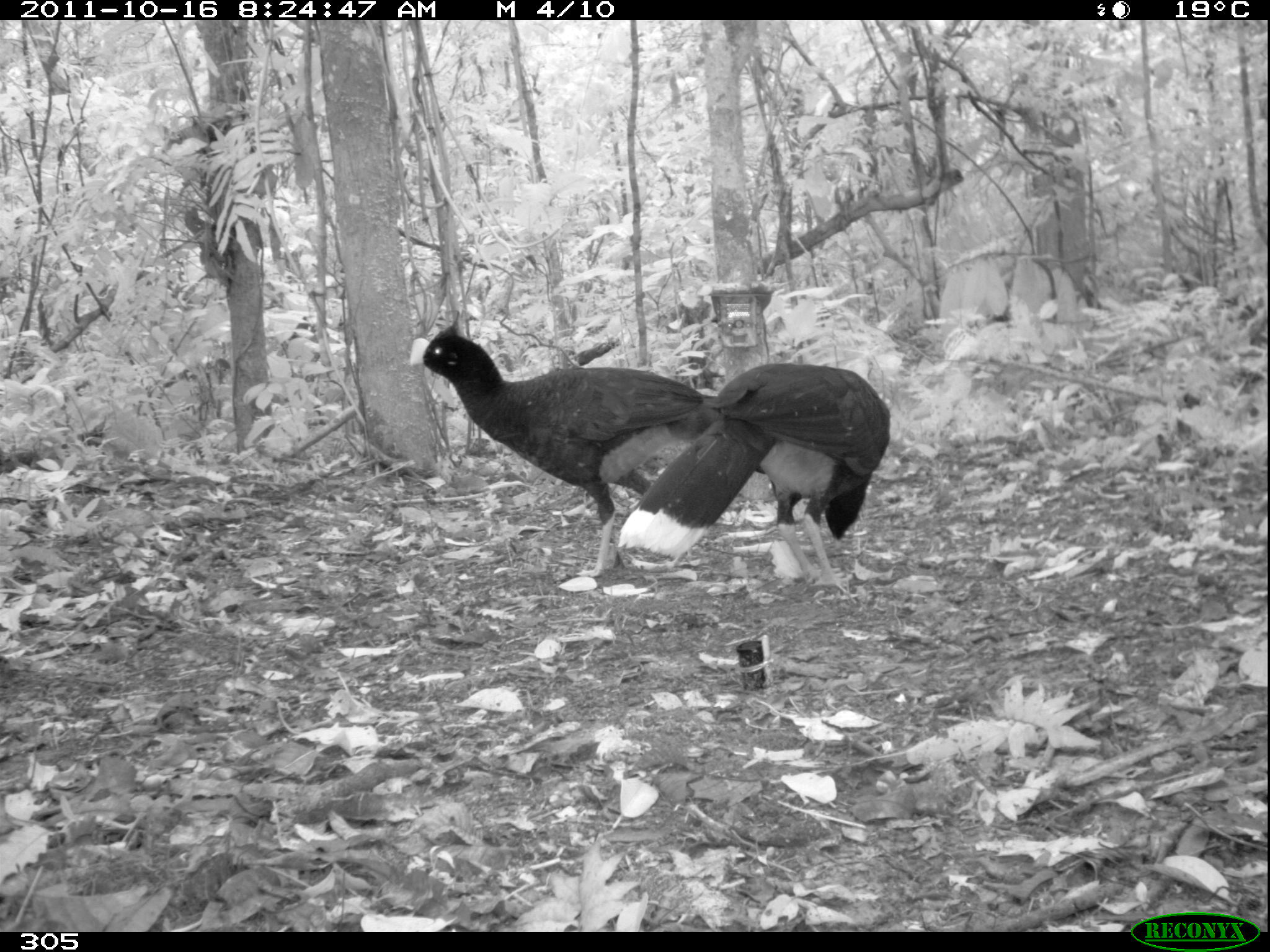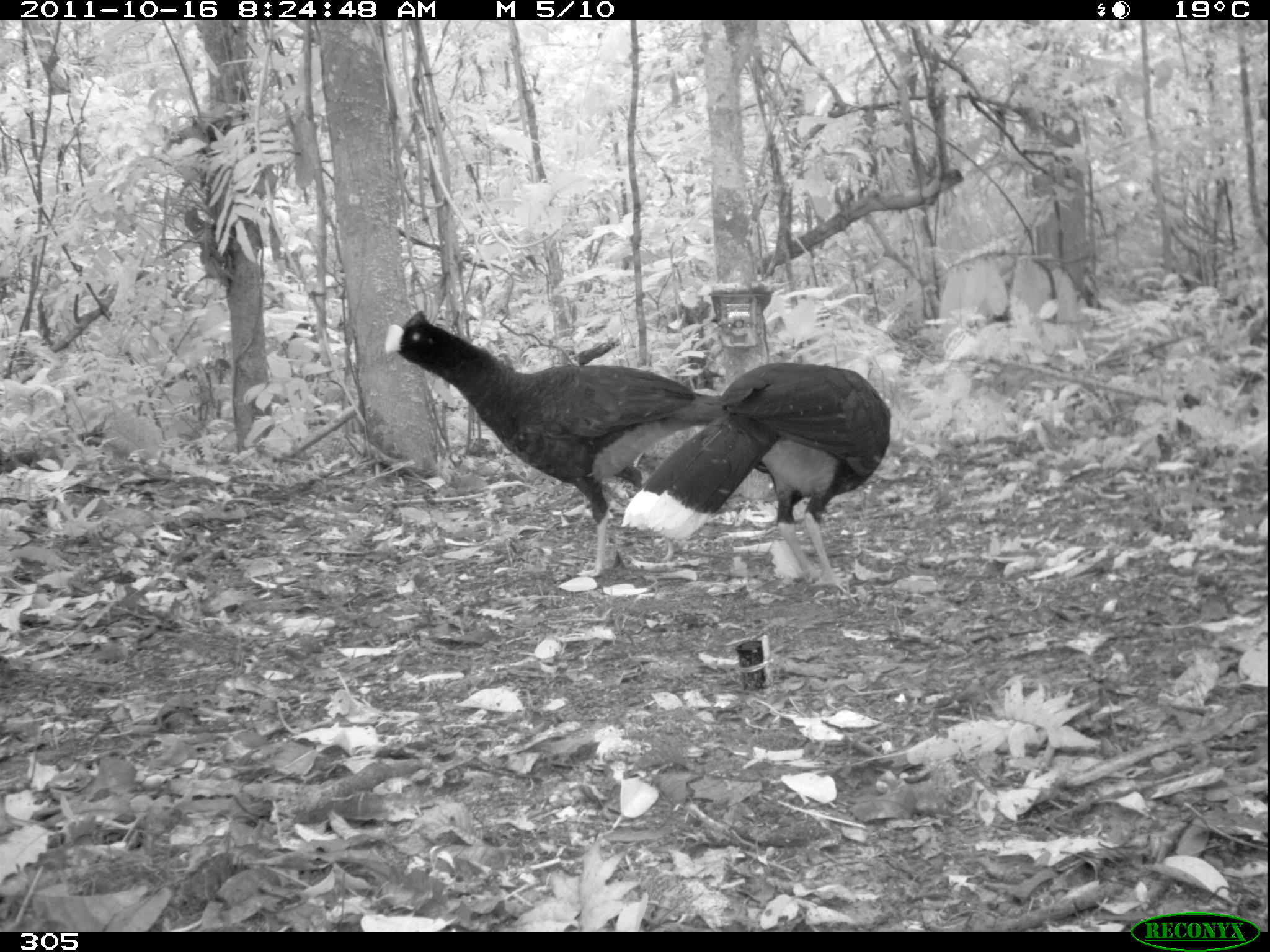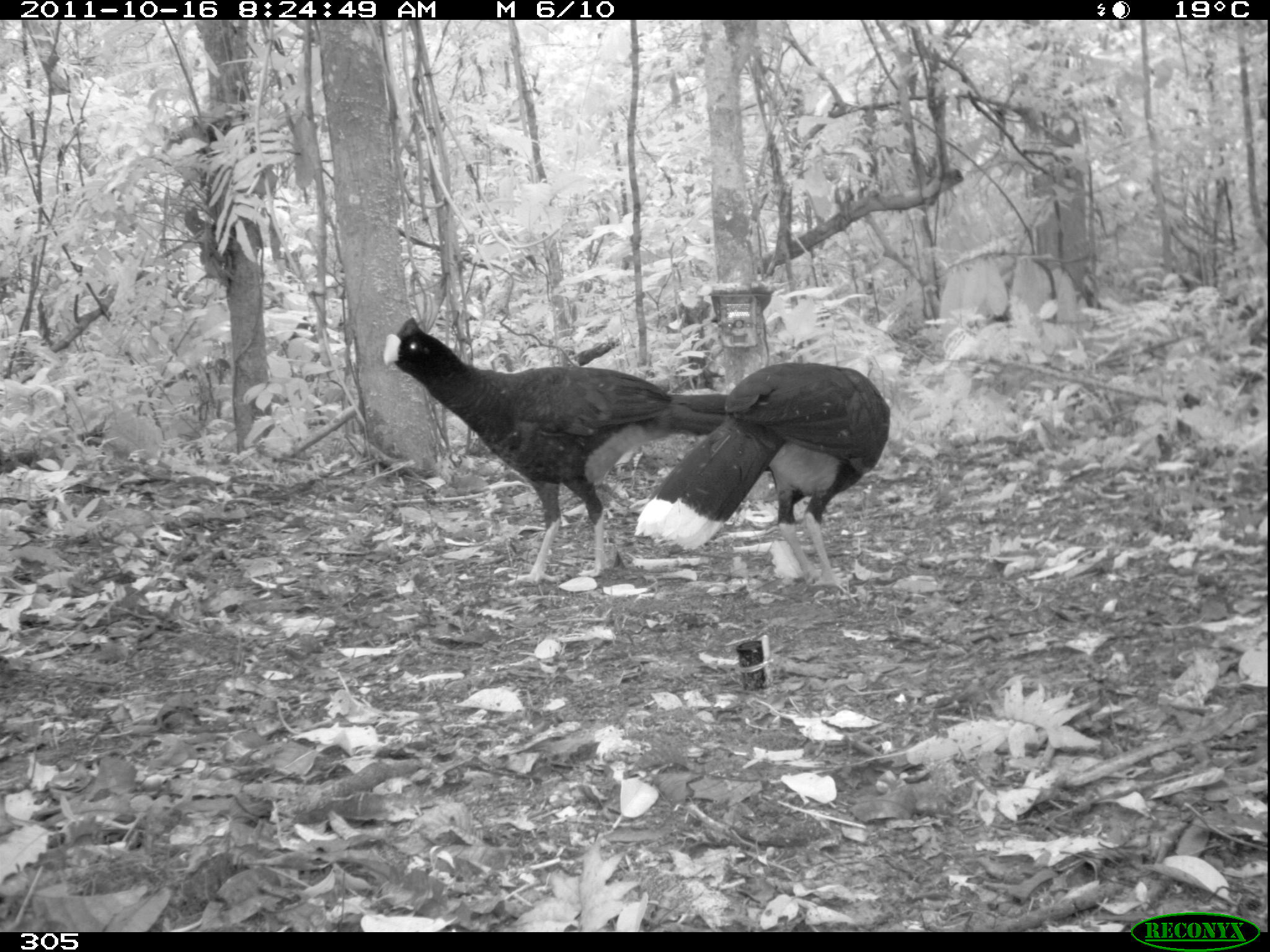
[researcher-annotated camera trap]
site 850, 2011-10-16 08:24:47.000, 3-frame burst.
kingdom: Animalia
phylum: Chordata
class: Aves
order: Galliformes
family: Cracidae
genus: Mitu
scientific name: Mitu tuberosum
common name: razor-billed curassow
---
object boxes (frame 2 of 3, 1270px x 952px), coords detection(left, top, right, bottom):
mitu tuberosum: detection(384, 309, 725, 578); detection(619, 361, 891, 590)